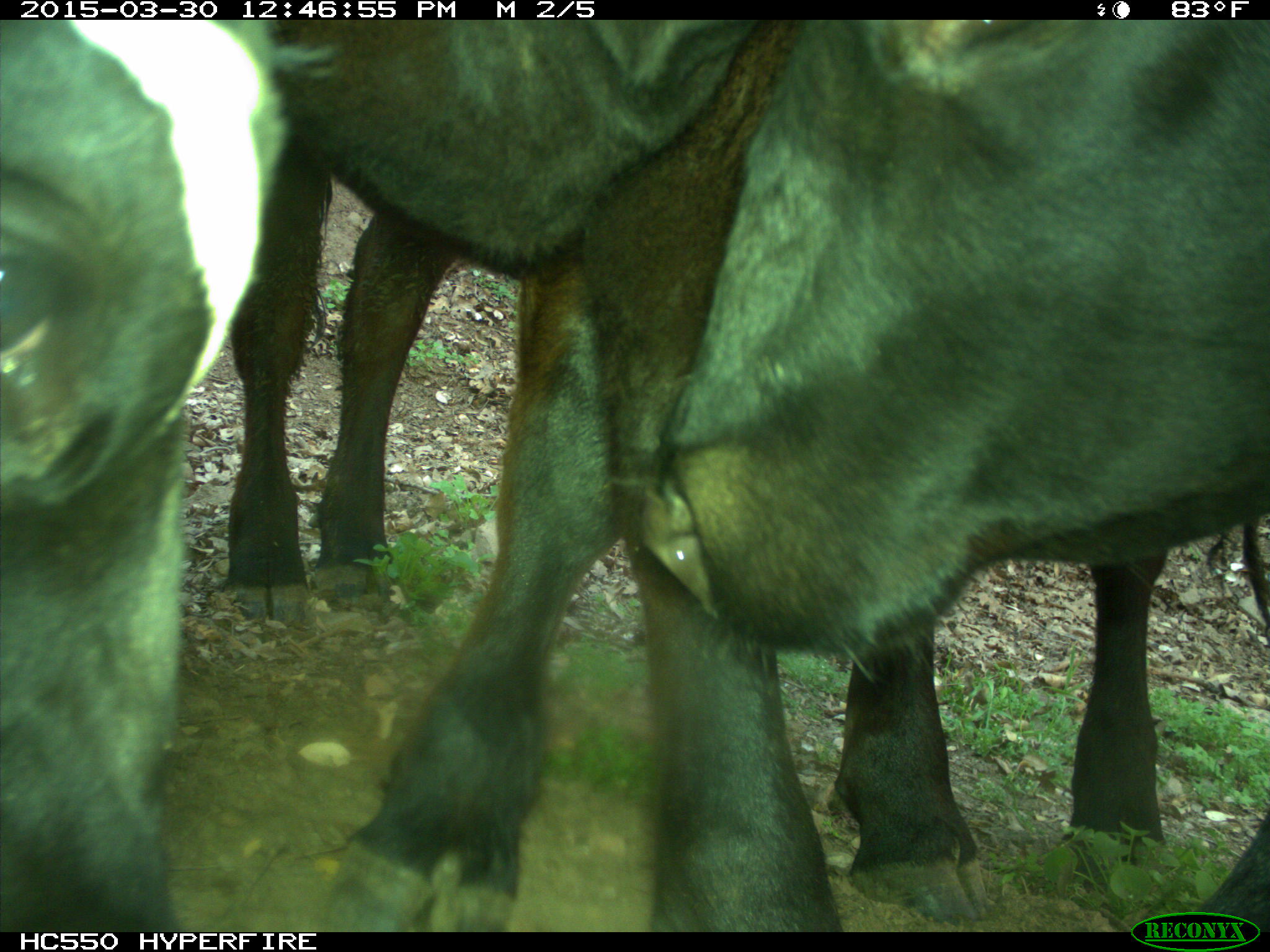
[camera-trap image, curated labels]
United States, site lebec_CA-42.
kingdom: Animalia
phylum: Chordata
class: Mammalia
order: Artiodactyla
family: Bovidae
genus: Bos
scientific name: Bos taurus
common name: domestic cow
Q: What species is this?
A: Bos taurus (domestic cow).